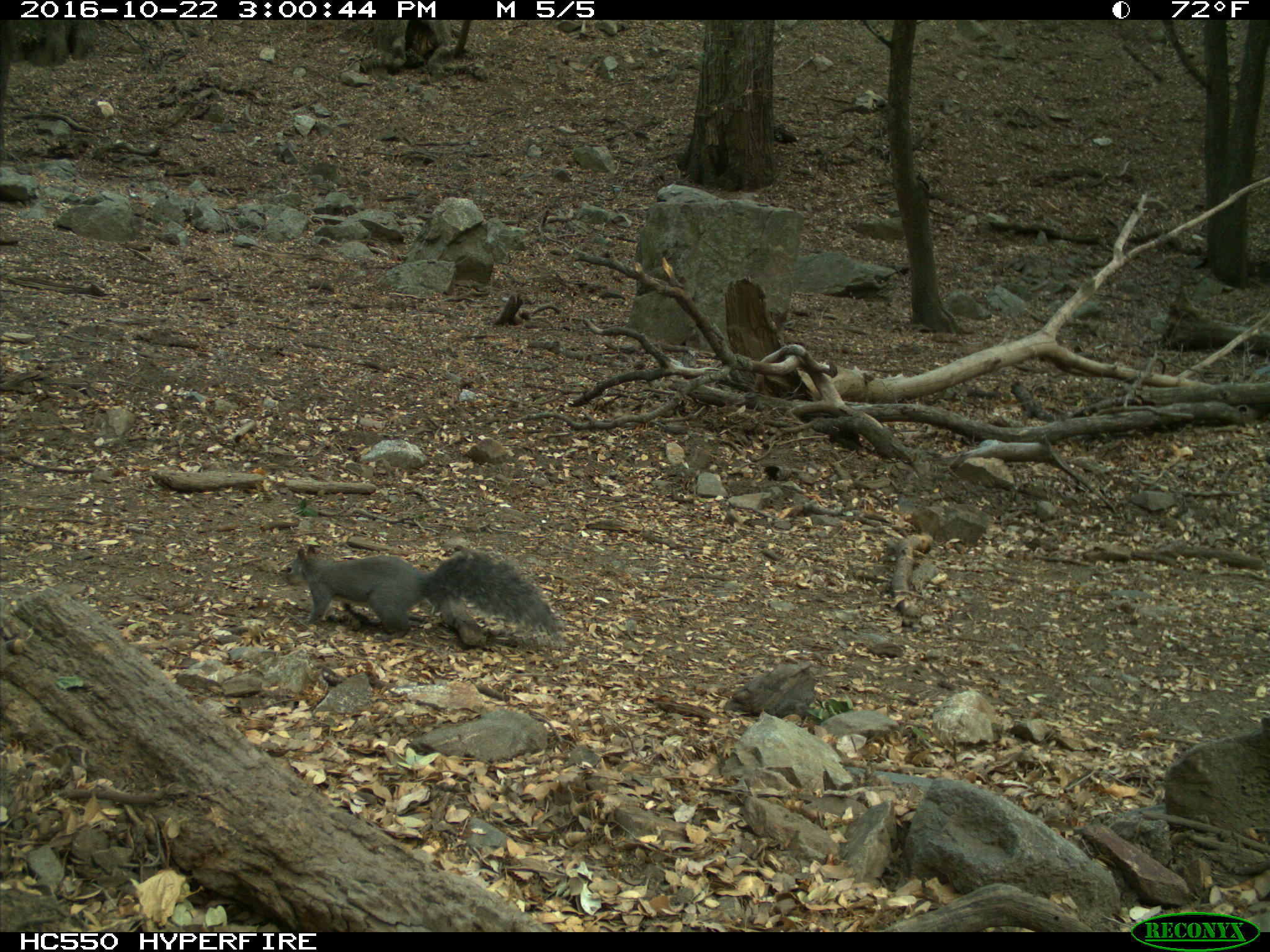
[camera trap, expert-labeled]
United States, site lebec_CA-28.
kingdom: Animalia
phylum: Chordata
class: Mammalia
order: Rodentia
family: Sciuridae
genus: Sciurus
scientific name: Sciurus carolinensis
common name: eastern gray squirrel